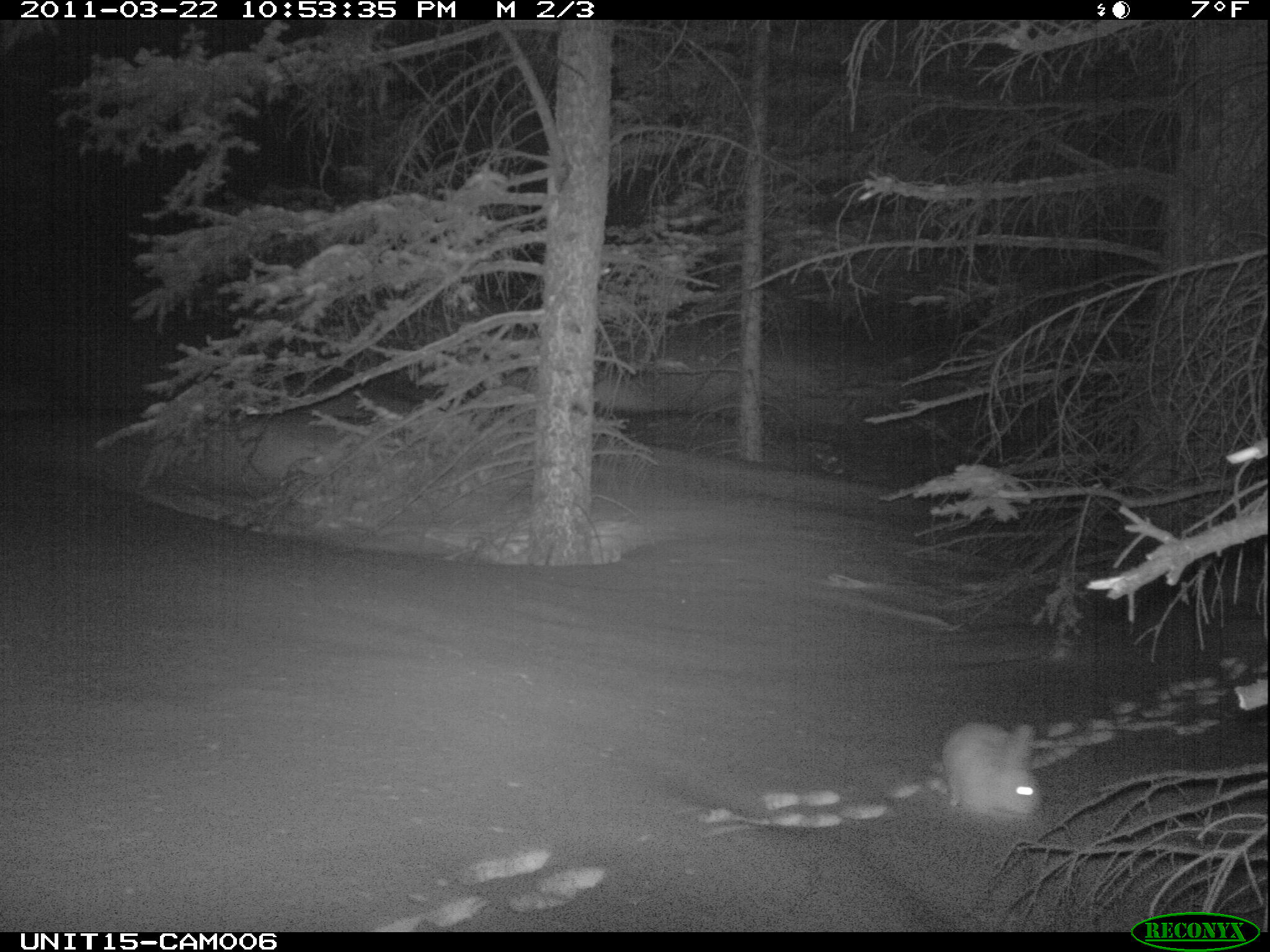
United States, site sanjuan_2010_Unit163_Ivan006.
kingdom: Animalia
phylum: Chordata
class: Mammalia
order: Lagomorpha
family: Leporidae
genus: Lepus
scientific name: Lepus americanus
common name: snowshoe hare